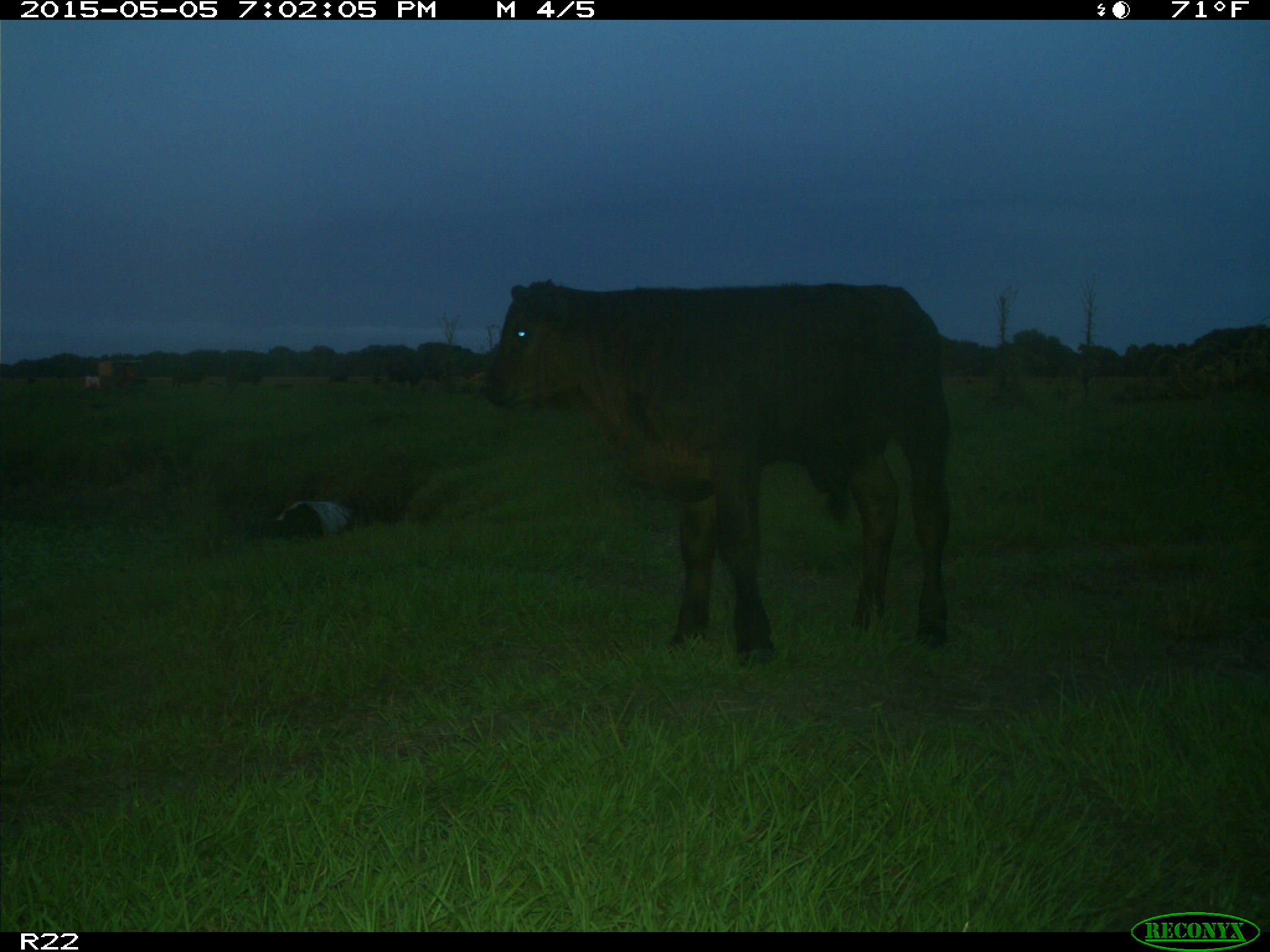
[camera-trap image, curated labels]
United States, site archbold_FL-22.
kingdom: Animalia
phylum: Chordata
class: Mammalia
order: Artiodactyla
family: Bovidae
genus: Bos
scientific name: Bos taurus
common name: domestic cow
Bos taurus (domestic cow).